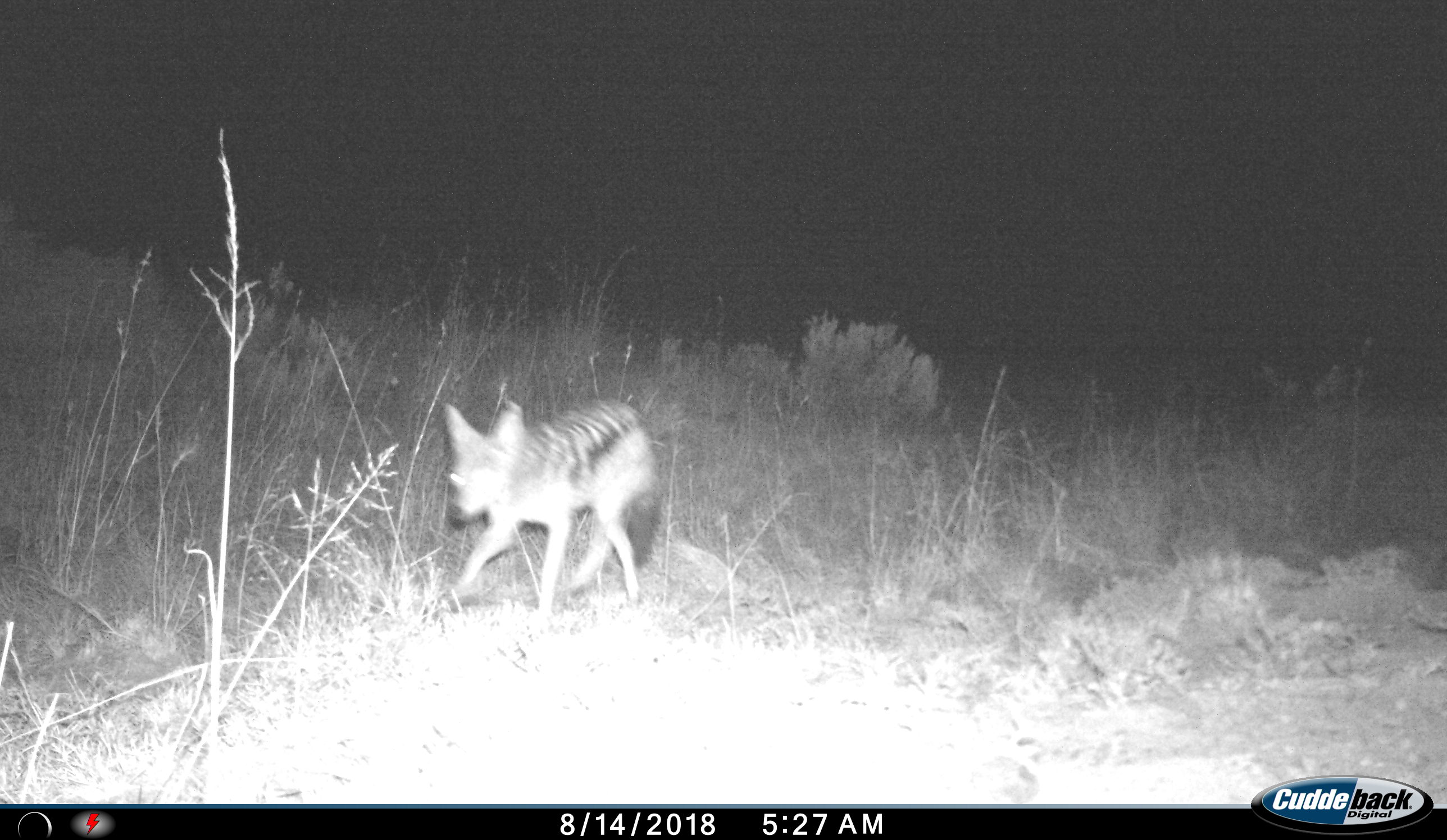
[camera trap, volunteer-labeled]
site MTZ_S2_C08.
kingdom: Animalia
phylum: Chordata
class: Mammalia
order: Carnivora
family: Canidae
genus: Lupulella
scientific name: Lupulella mesomelas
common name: black-backed jackal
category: jackalblackbacked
Jackalblackbacked (black-backed jackal) (Lupulella mesomelas), count 1. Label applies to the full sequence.